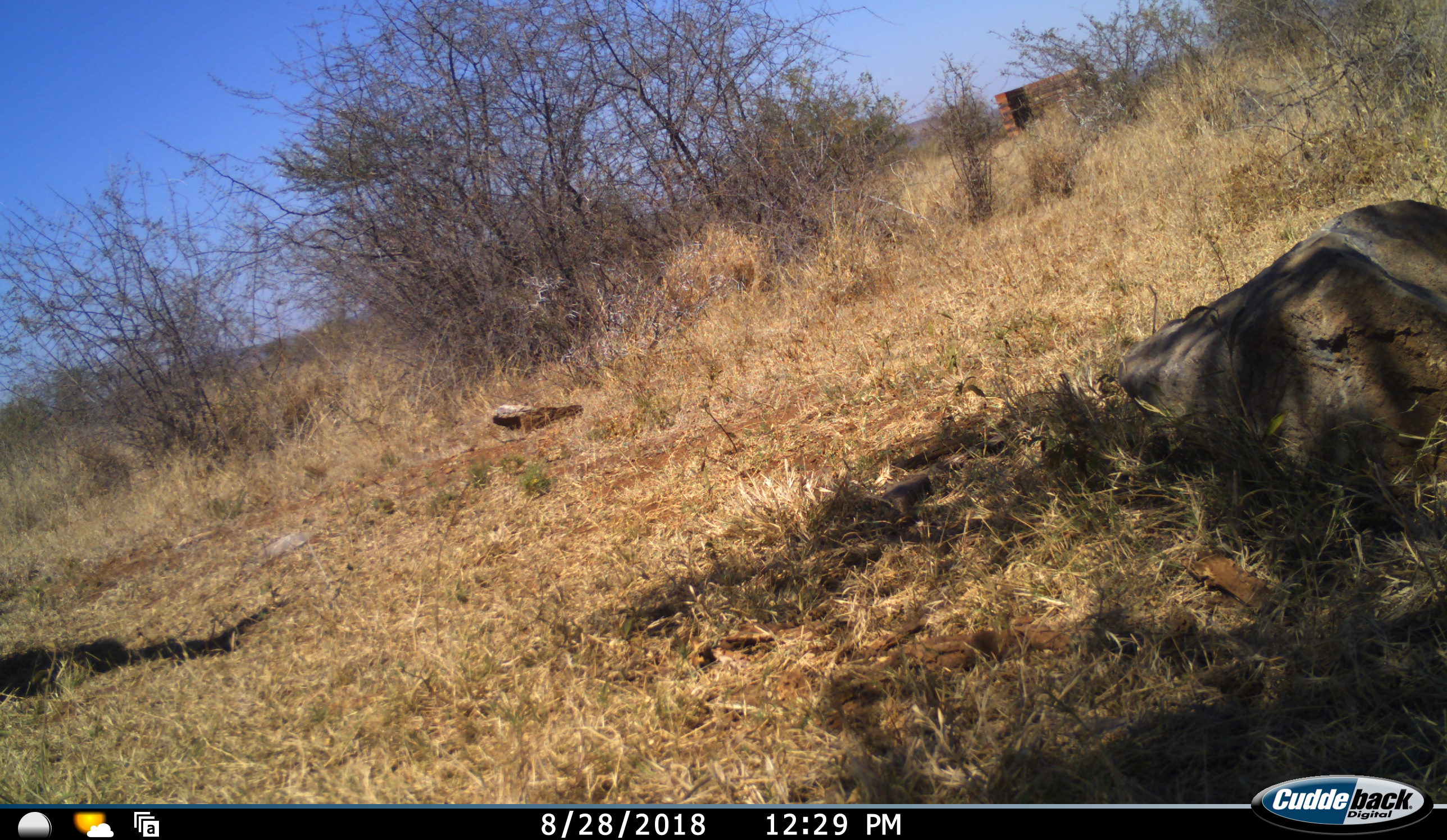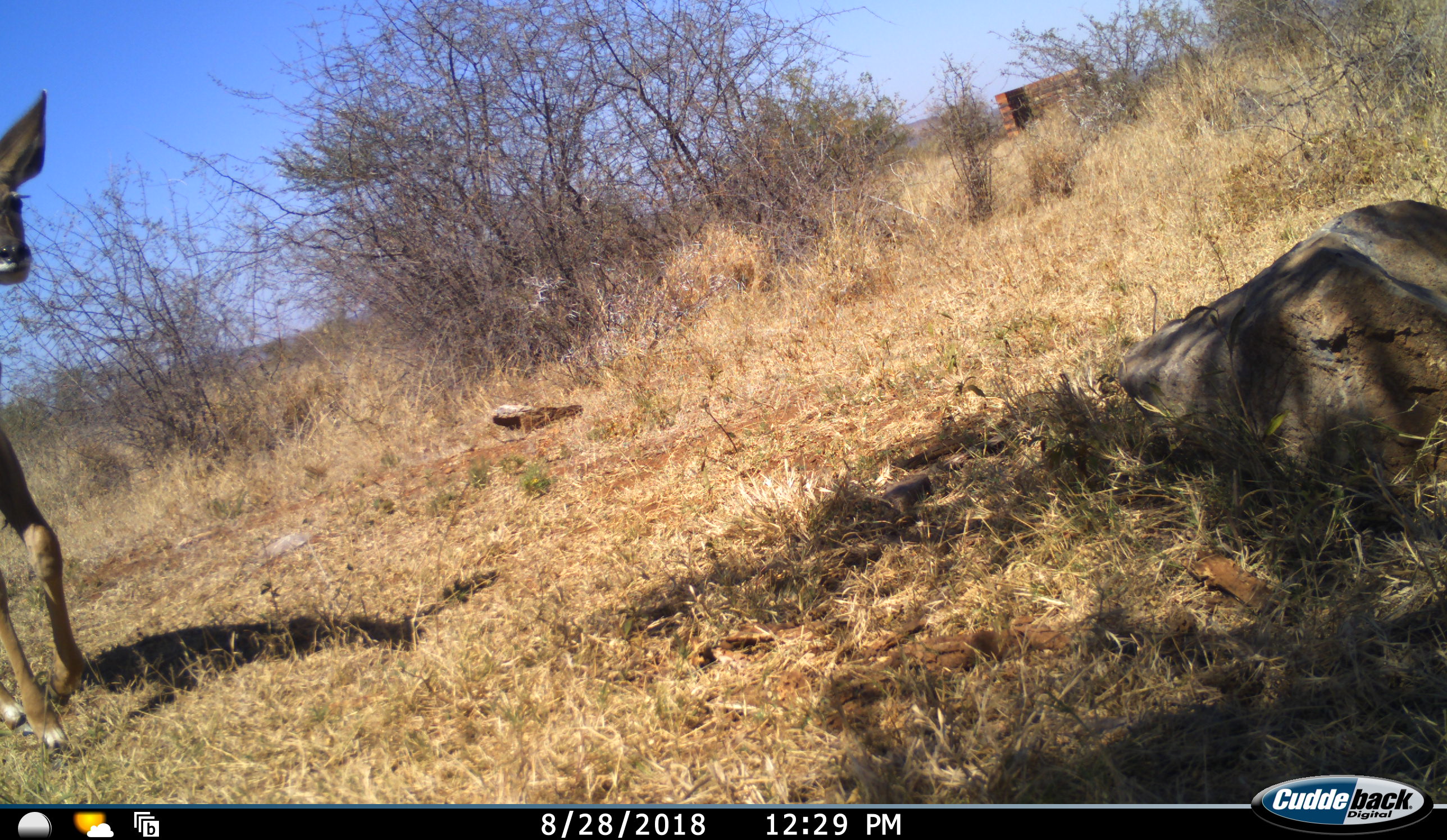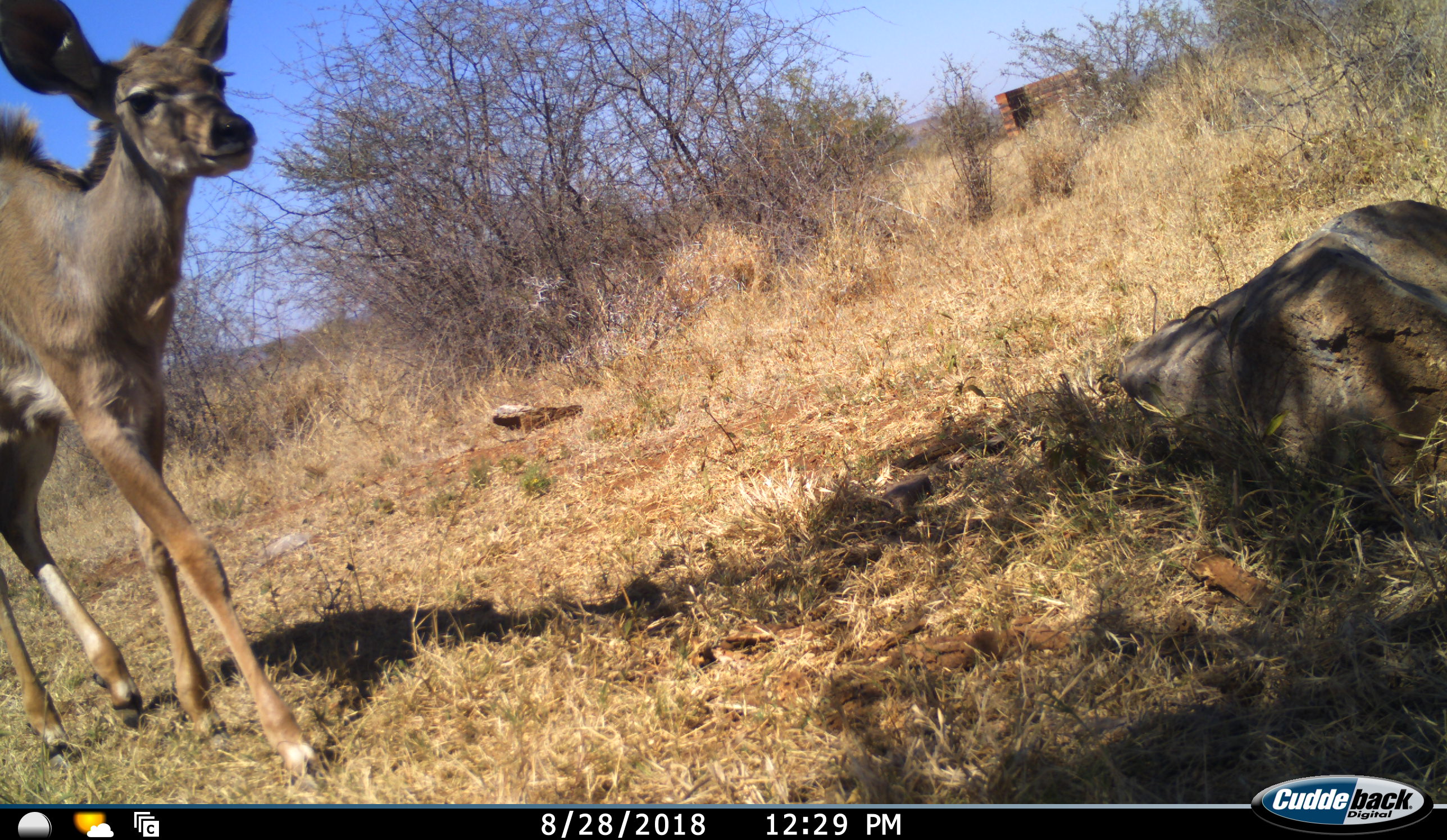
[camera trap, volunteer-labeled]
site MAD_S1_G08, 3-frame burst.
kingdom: Animalia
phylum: Chordata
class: Mammalia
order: Artiodactyla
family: Bovidae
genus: Tragelaphus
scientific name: Tragelaphus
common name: kudu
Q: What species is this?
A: Kudu (Tragelaphus).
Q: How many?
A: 1.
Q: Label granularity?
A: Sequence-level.